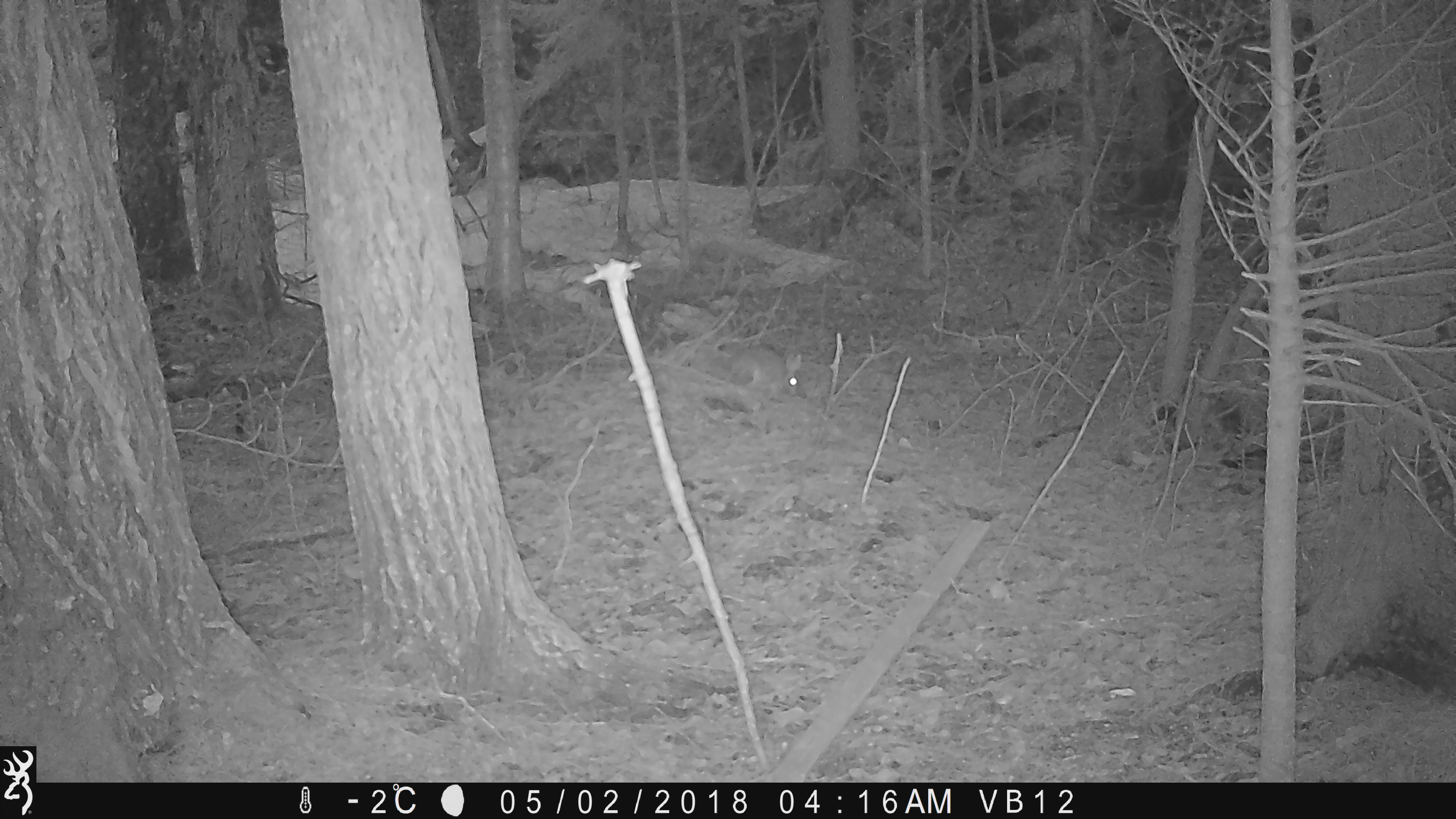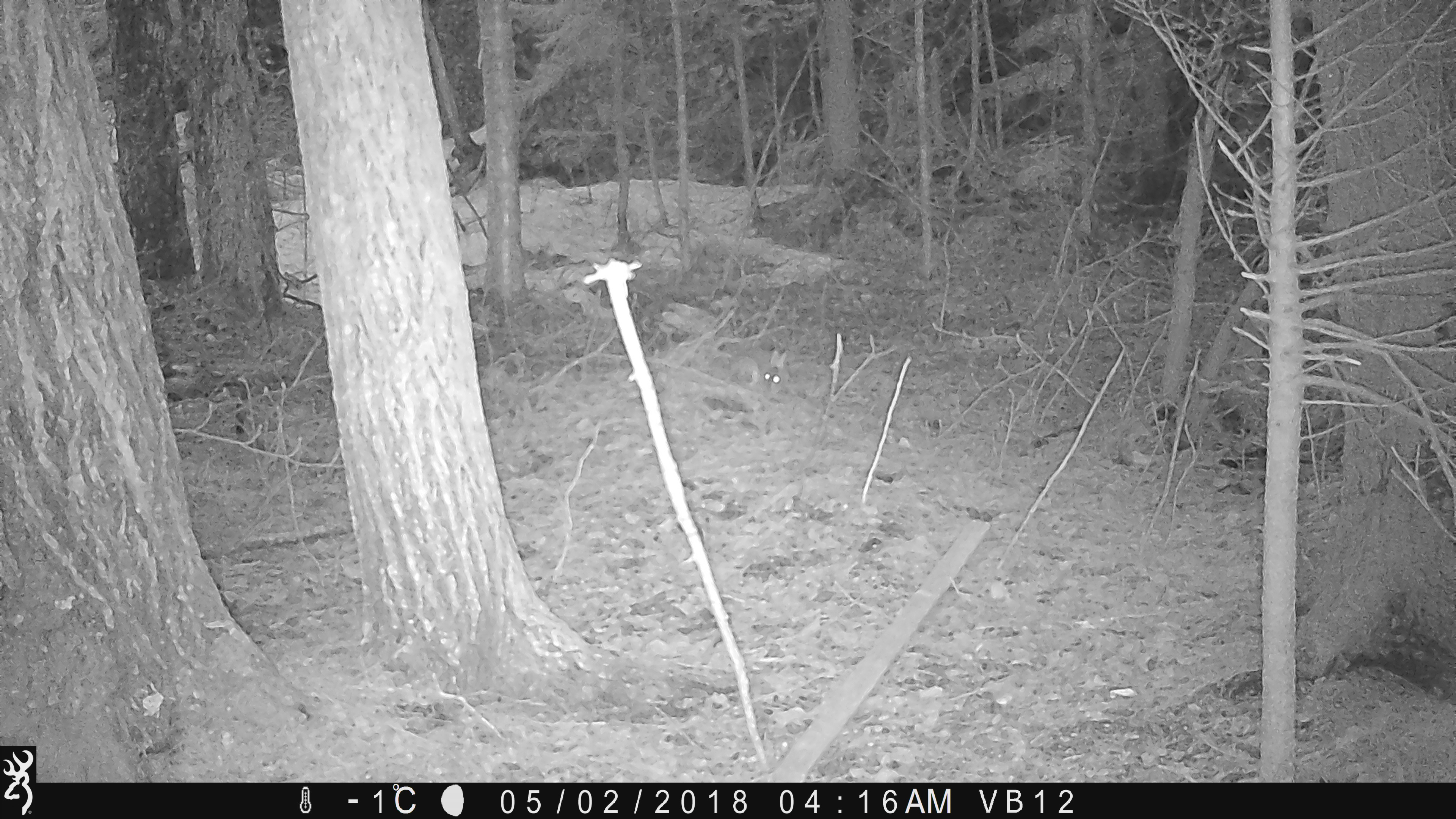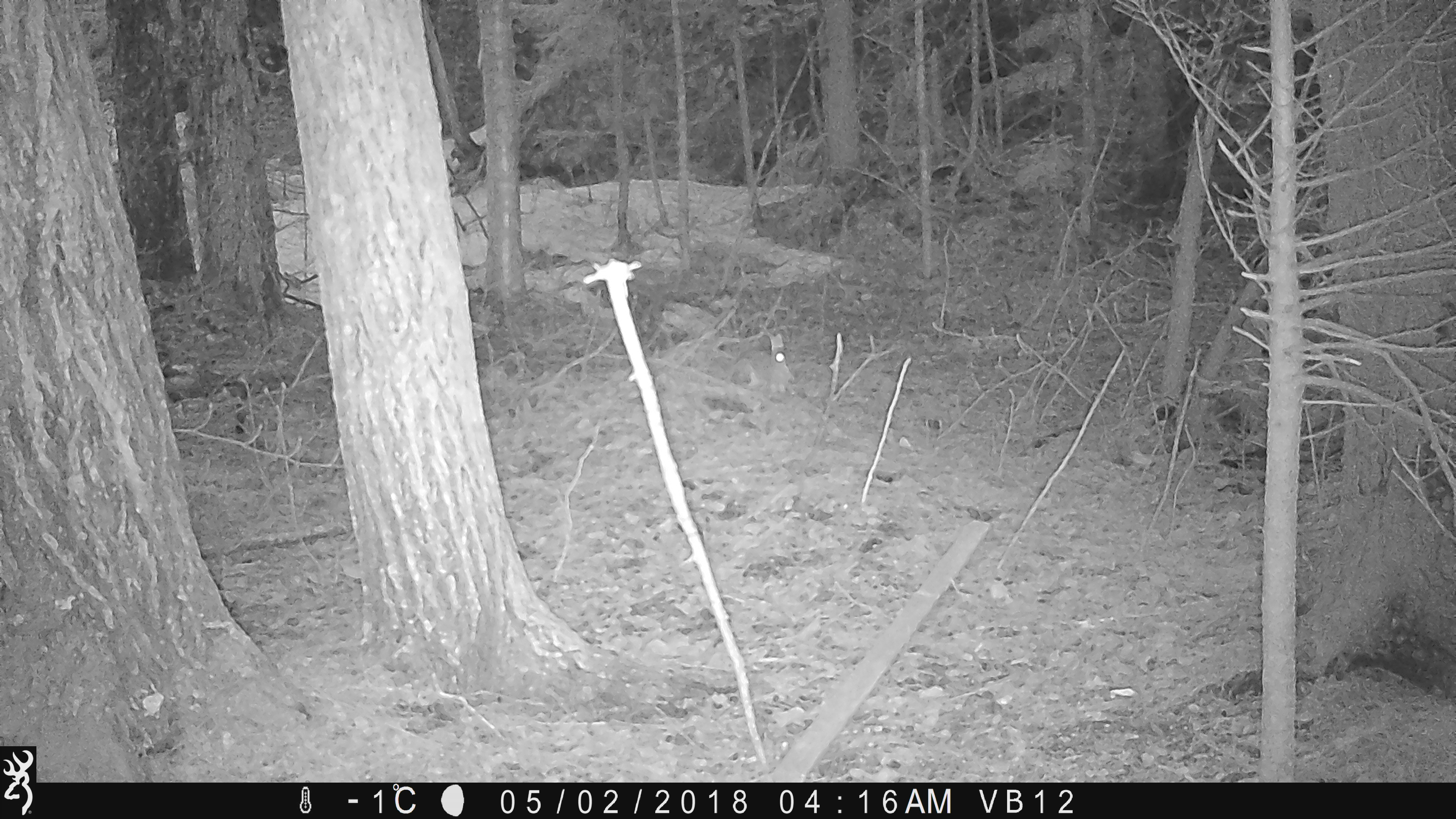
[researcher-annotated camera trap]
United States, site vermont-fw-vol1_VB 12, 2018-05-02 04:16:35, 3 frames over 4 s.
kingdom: Animalia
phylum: Chordata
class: Mammalia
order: Lagomorpha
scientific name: Lagomorpha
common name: rabbit or hare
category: rabbit or hare sp.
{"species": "rabbit or hare sp. (rabbit or hare) (Lagomorpha)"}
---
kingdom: Animalia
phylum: Chordata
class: Mammalia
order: Lagomorpha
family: Leporidae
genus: Lepus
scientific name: Lepus americanus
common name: snowshoe hare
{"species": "snowshoe hare (Lepus americanus)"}